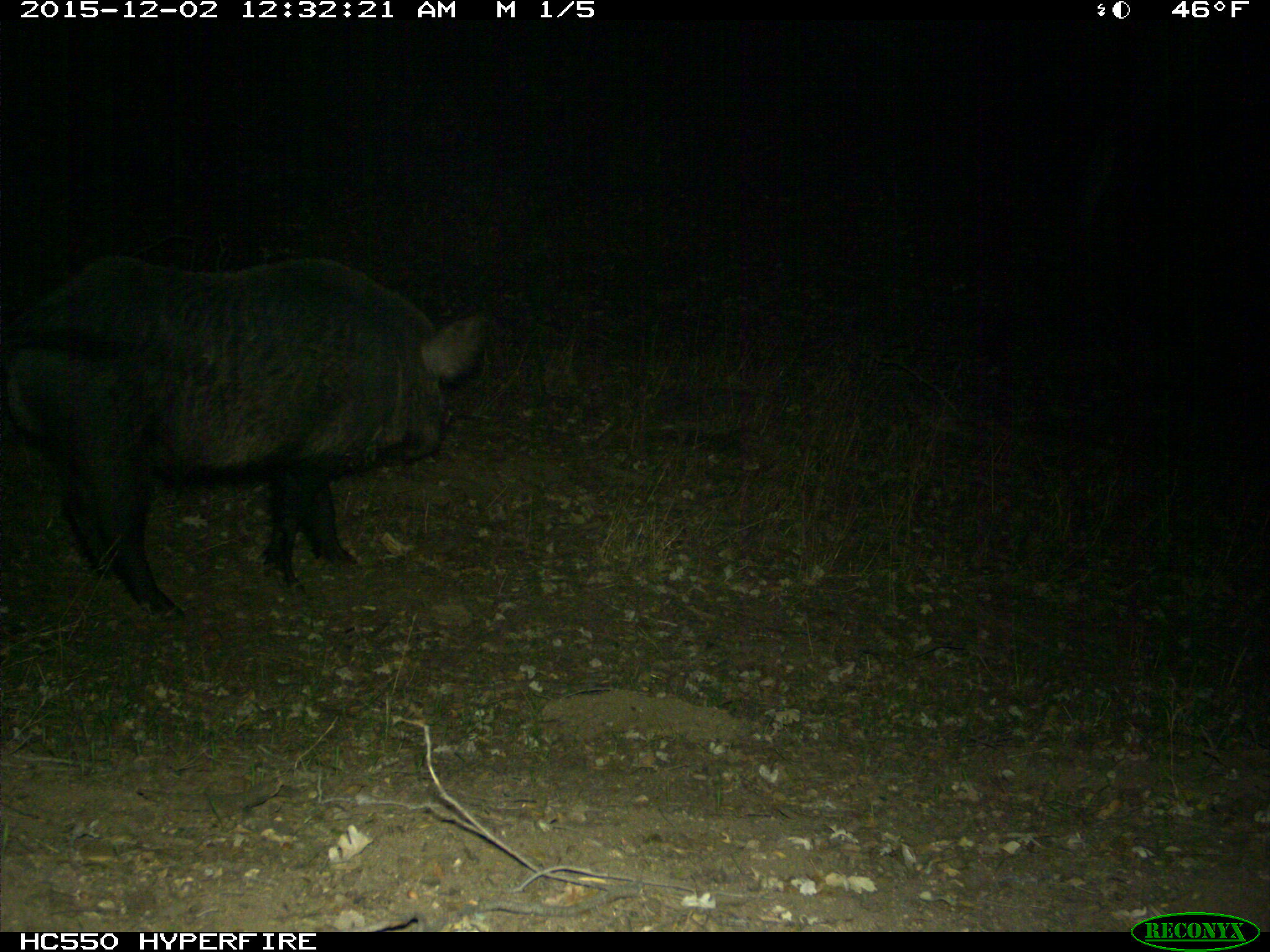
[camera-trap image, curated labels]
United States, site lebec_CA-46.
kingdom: Animalia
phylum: Chordata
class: Mammalia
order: Artiodactyla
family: Suidae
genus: Sus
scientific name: Sus scrofa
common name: wild boar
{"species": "Sus scrofa (wild boar)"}